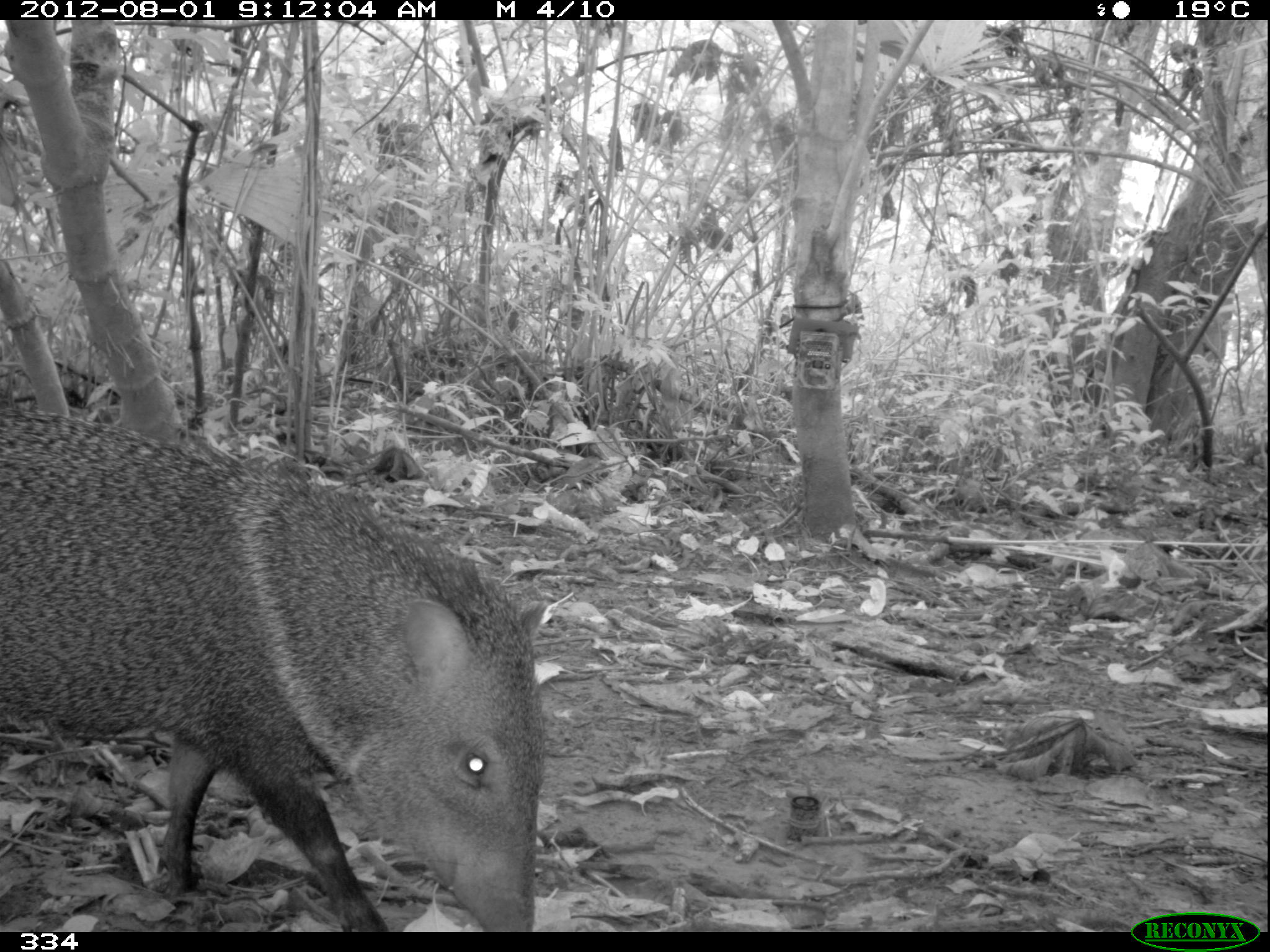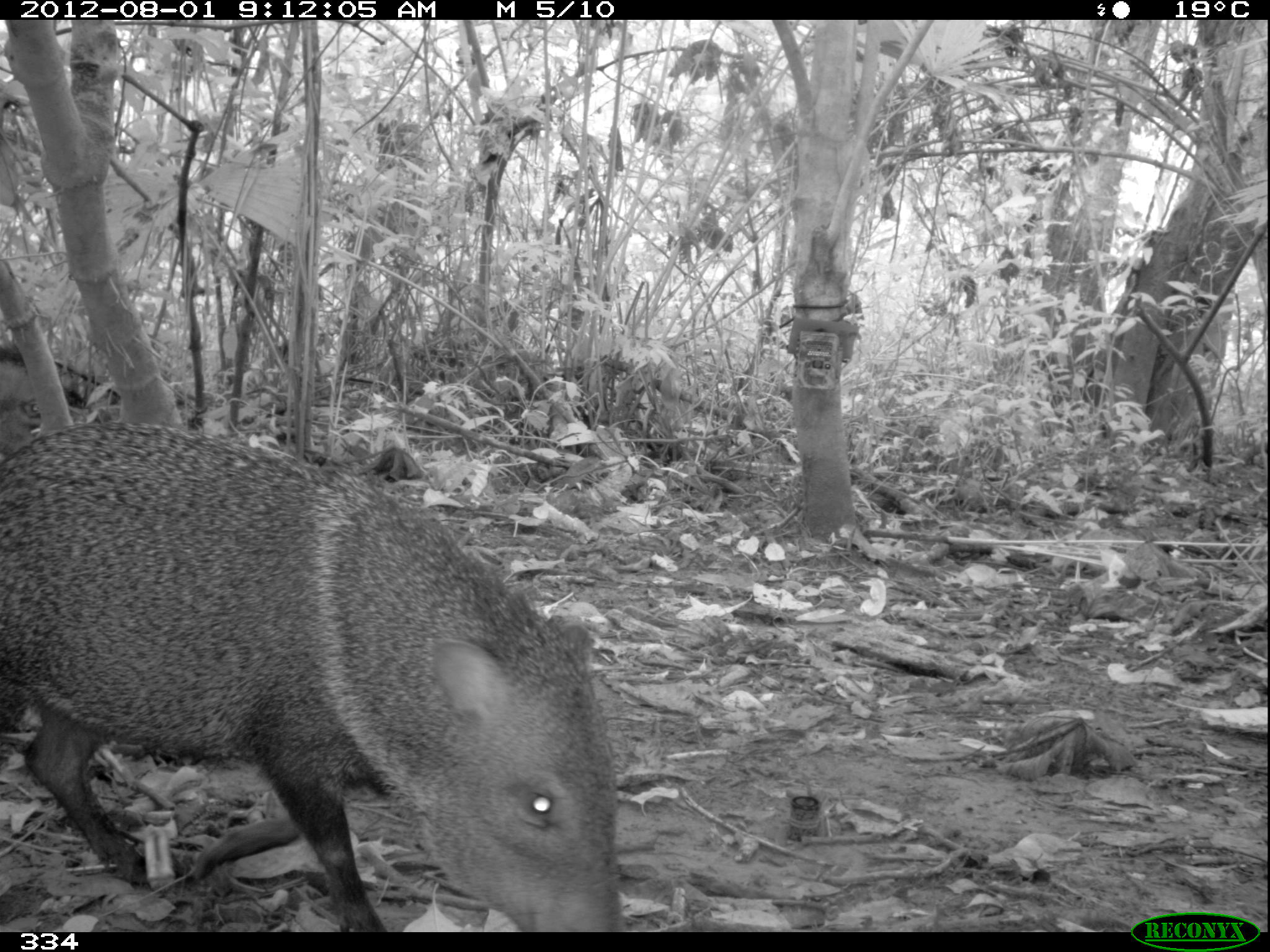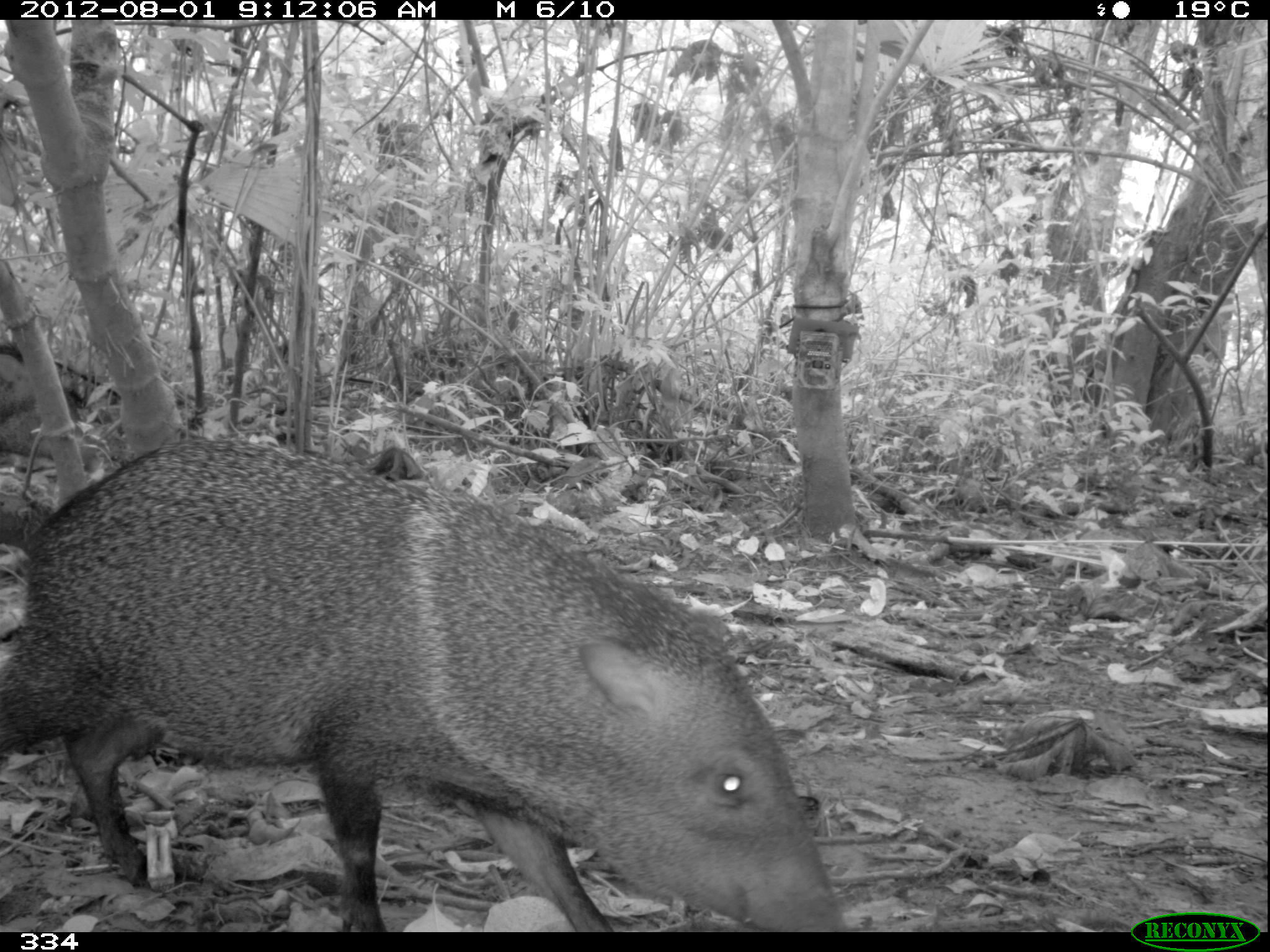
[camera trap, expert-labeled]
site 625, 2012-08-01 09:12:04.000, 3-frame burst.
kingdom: Animalia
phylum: Chordata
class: Mammalia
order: Artiodactyla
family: Tayassuidae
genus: Pecari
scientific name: Pecari tajacu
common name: collared peccary